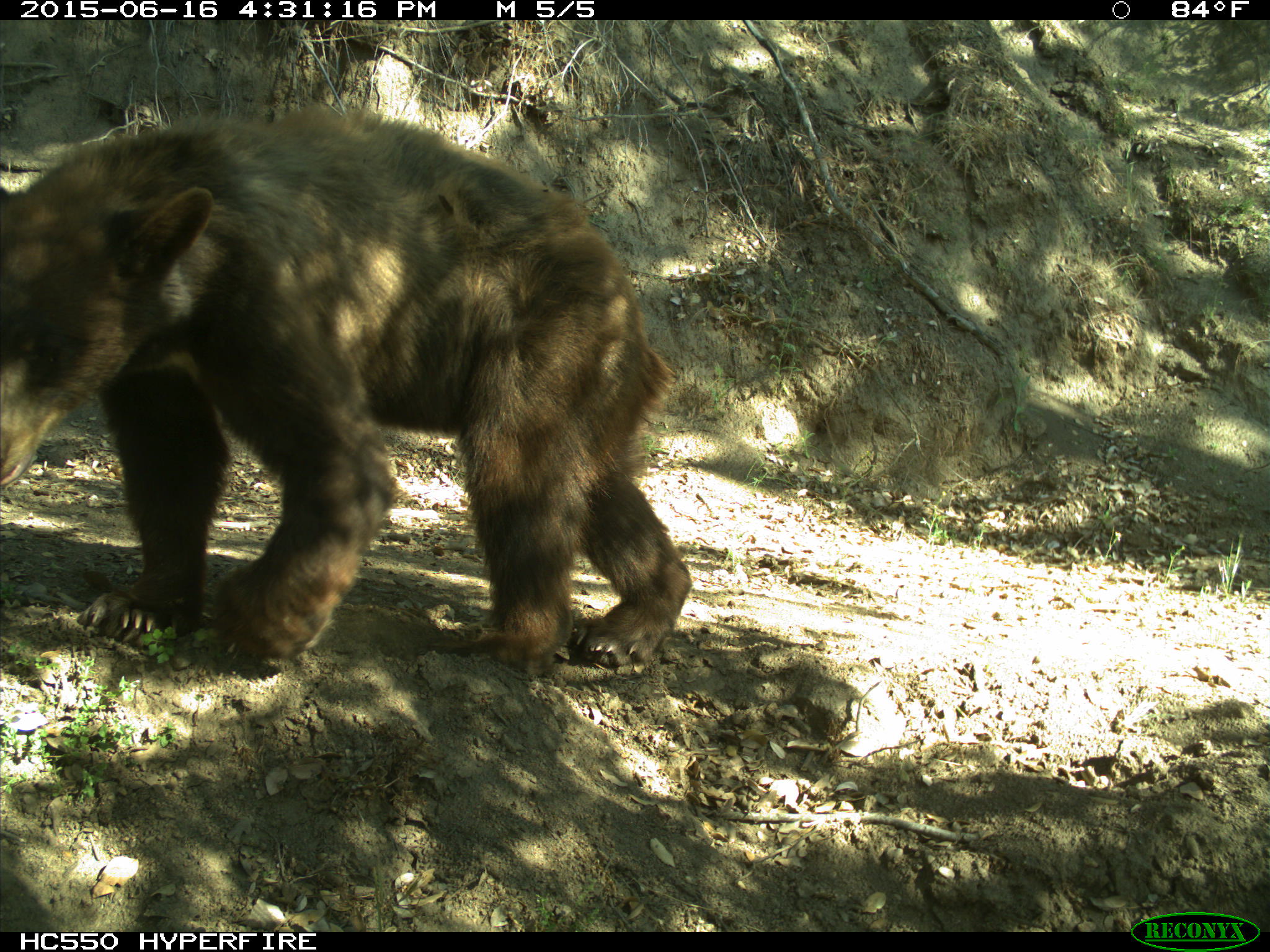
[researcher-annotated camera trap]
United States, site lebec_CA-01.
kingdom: Animalia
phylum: Chordata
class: Mammalia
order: Carnivora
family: Ursidae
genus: Ursus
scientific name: Ursus americanus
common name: american black bear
Ursus americanus (american black bear).